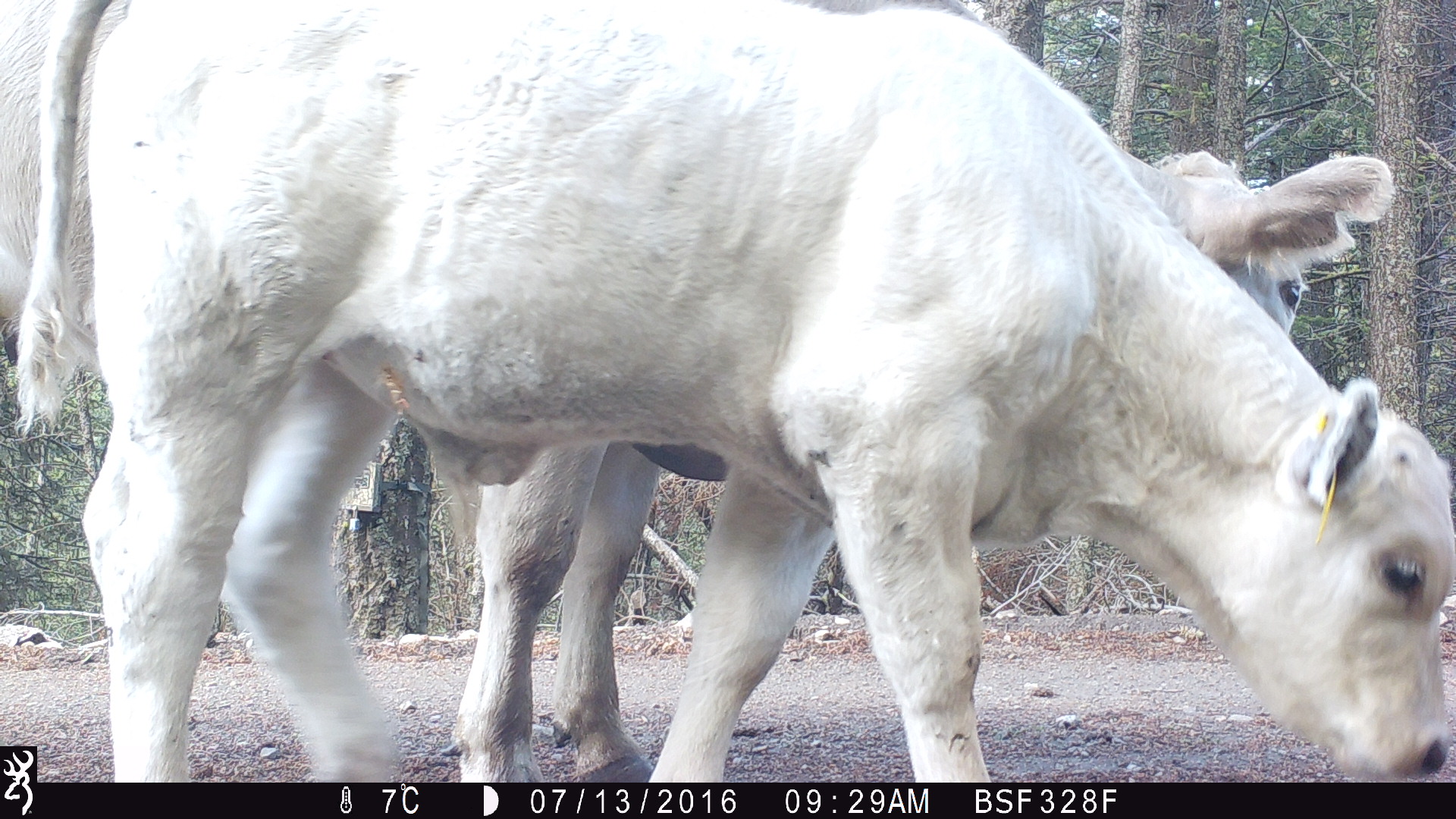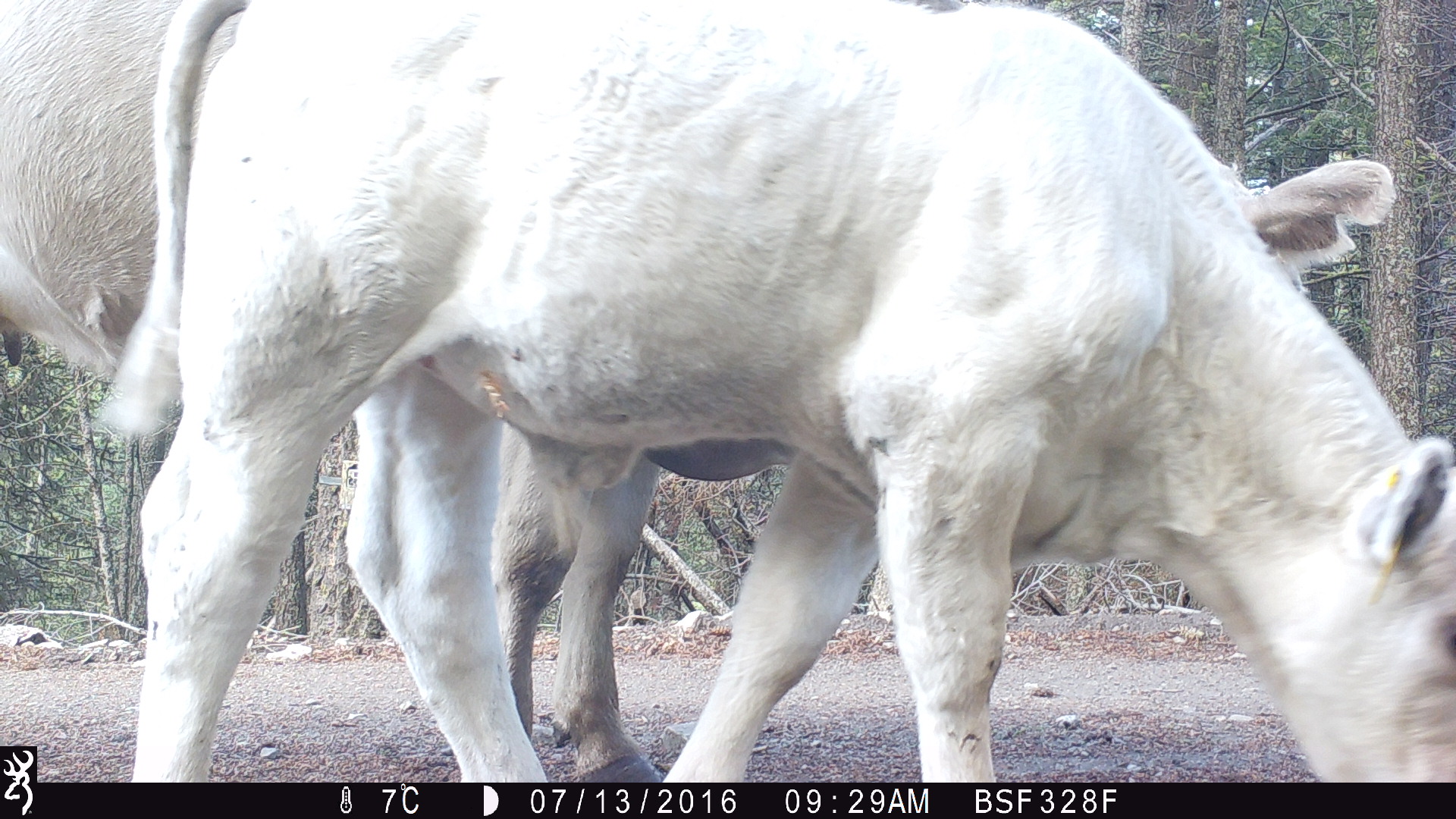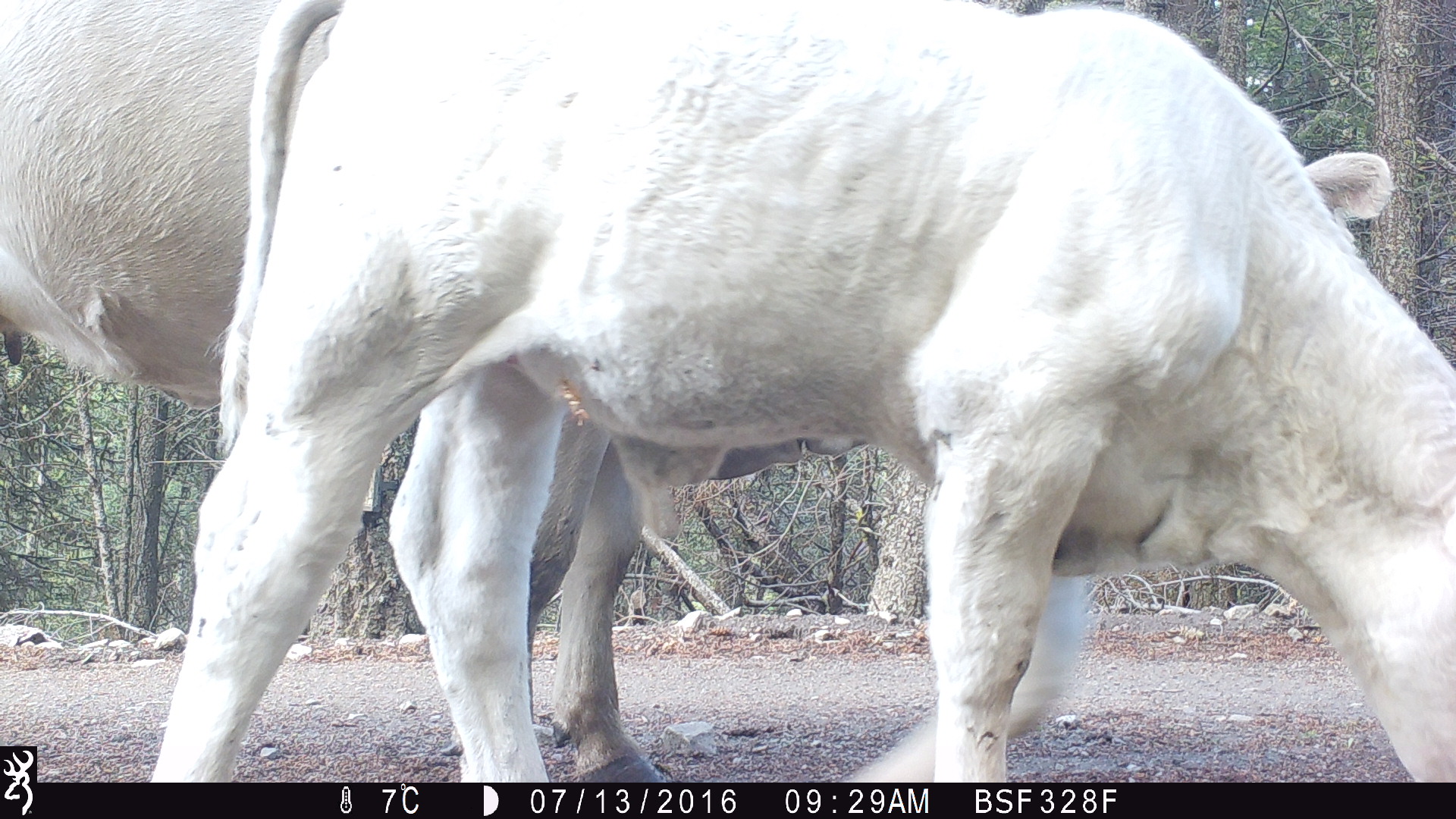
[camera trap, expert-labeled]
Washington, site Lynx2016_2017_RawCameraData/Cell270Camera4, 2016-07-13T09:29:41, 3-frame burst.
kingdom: Animalia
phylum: Chordata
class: Mammalia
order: Artiodactyla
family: Bovidae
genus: Bos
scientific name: Bos taurus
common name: domestic cattle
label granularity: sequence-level